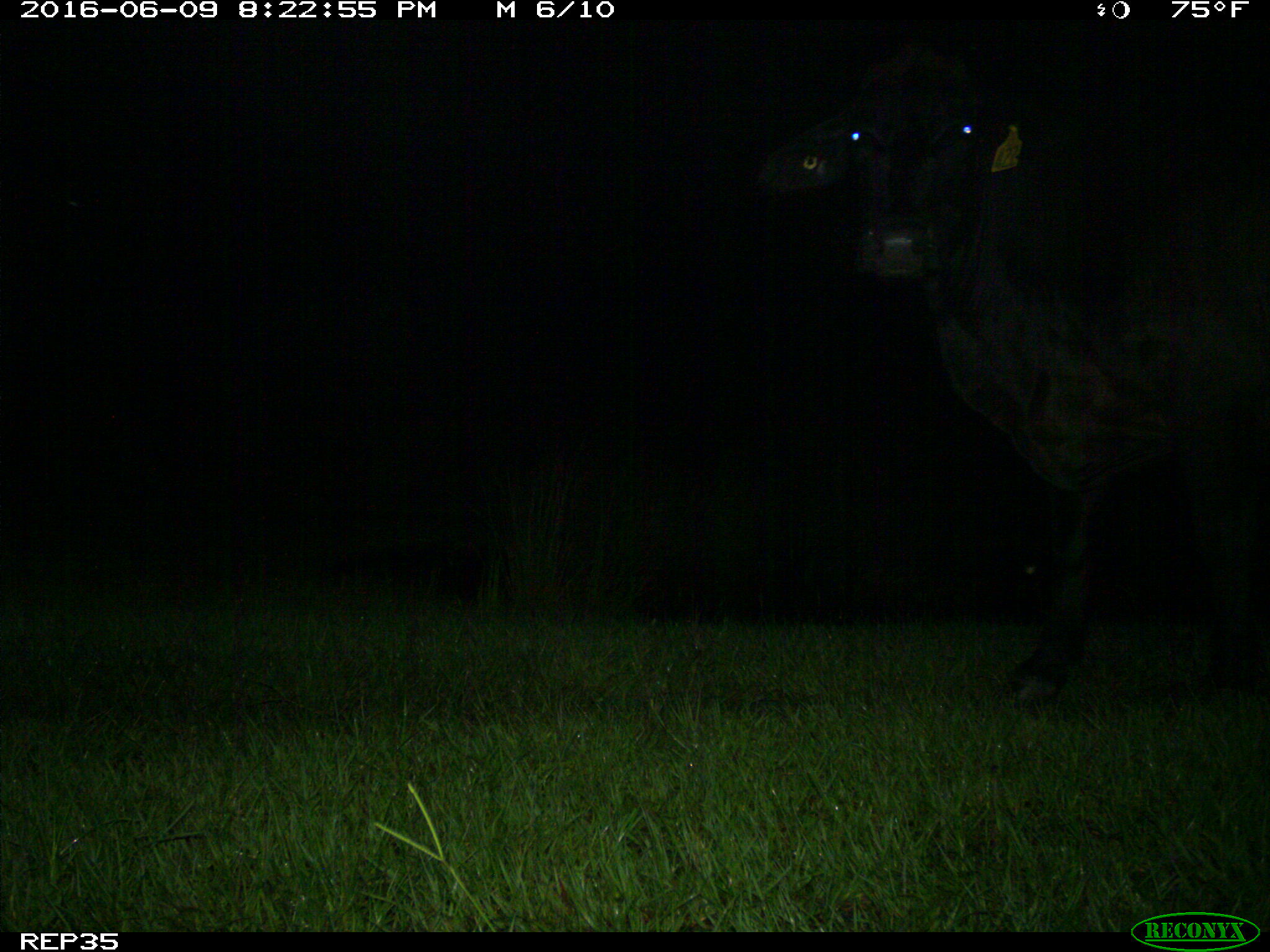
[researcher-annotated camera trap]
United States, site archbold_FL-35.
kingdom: Animalia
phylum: Chordata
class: Mammalia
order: Artiodactyla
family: Bovidae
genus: Bos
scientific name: Bos taurus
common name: domestic cow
Bos taurus (domestic cow).